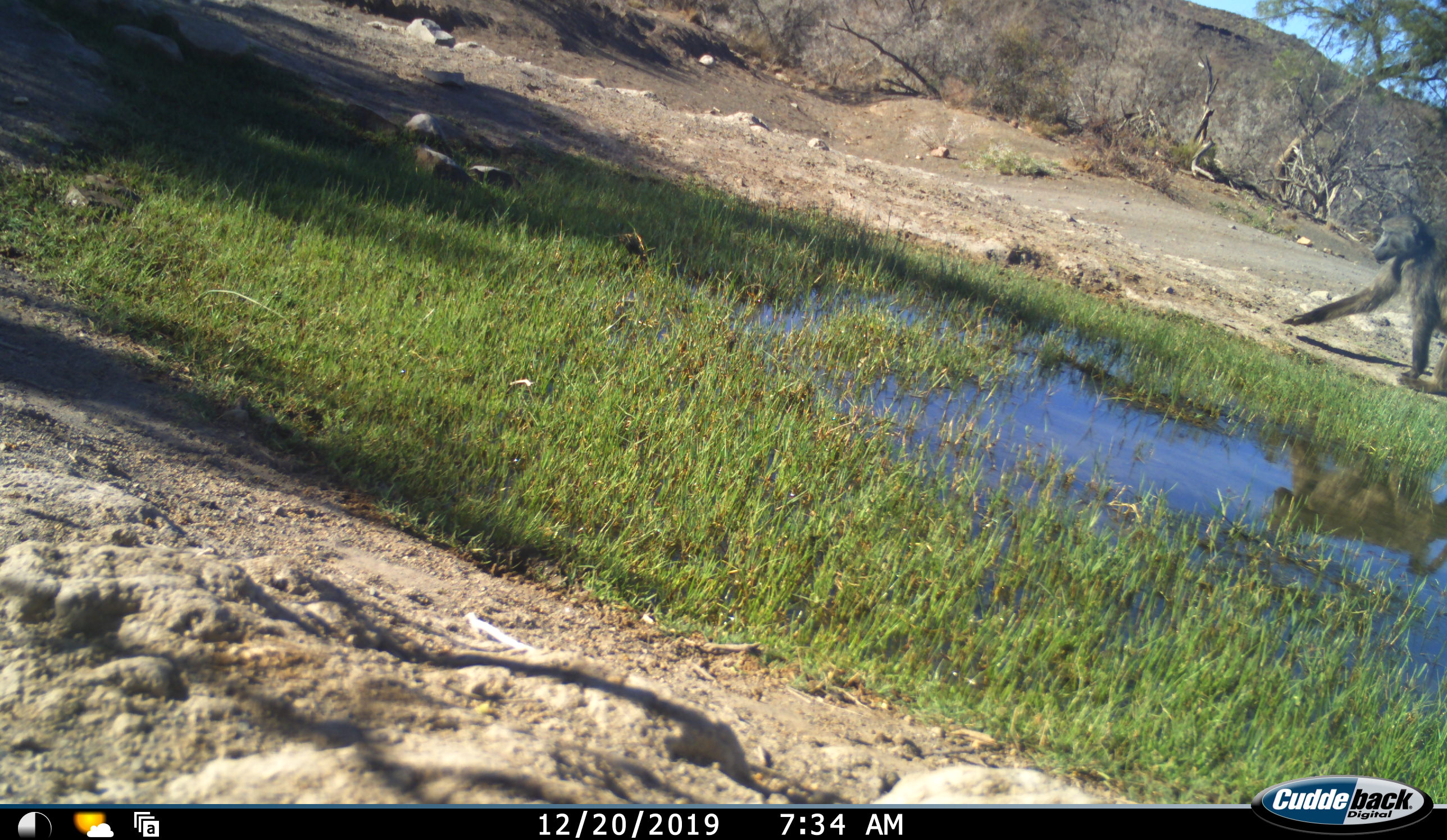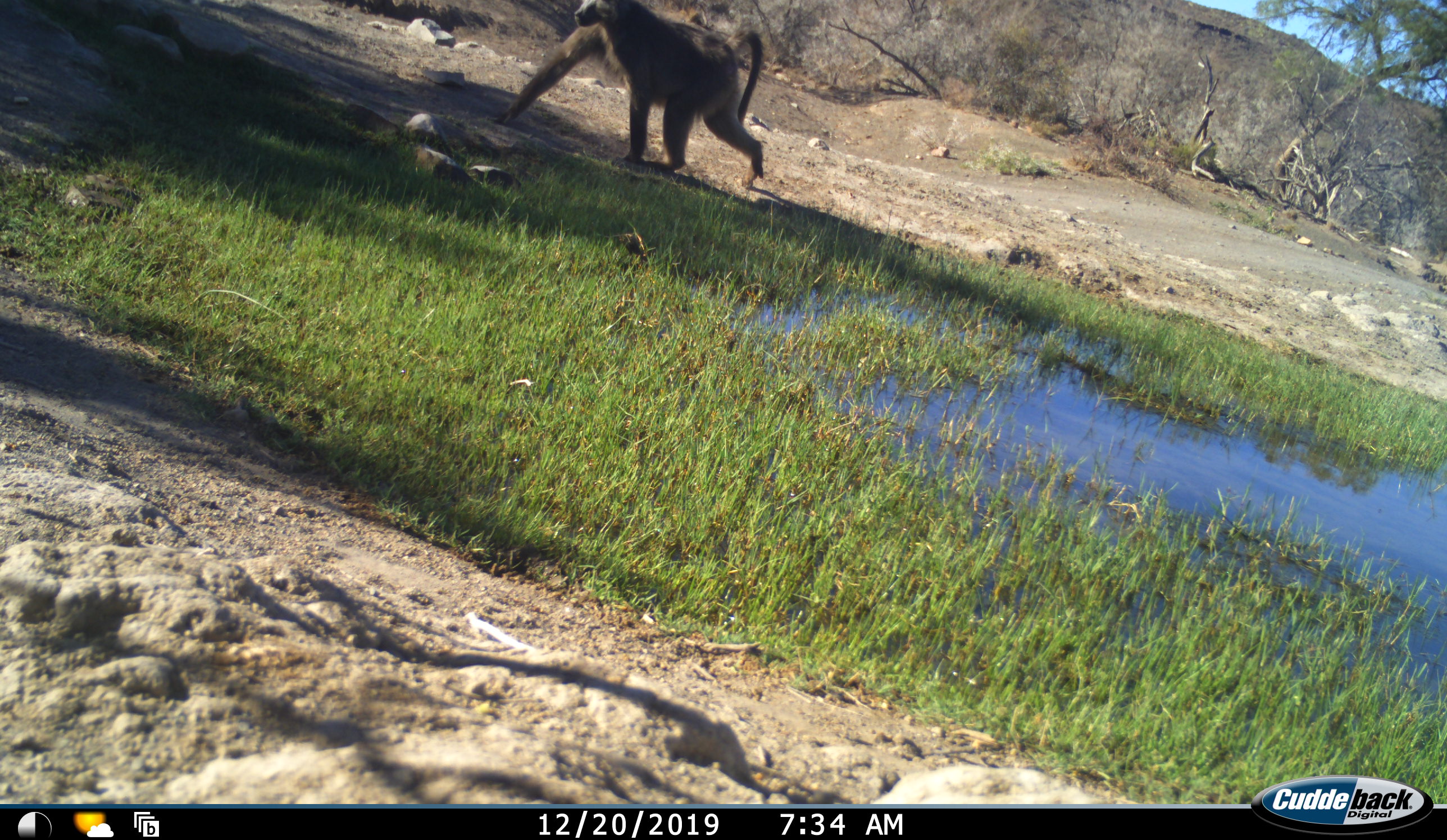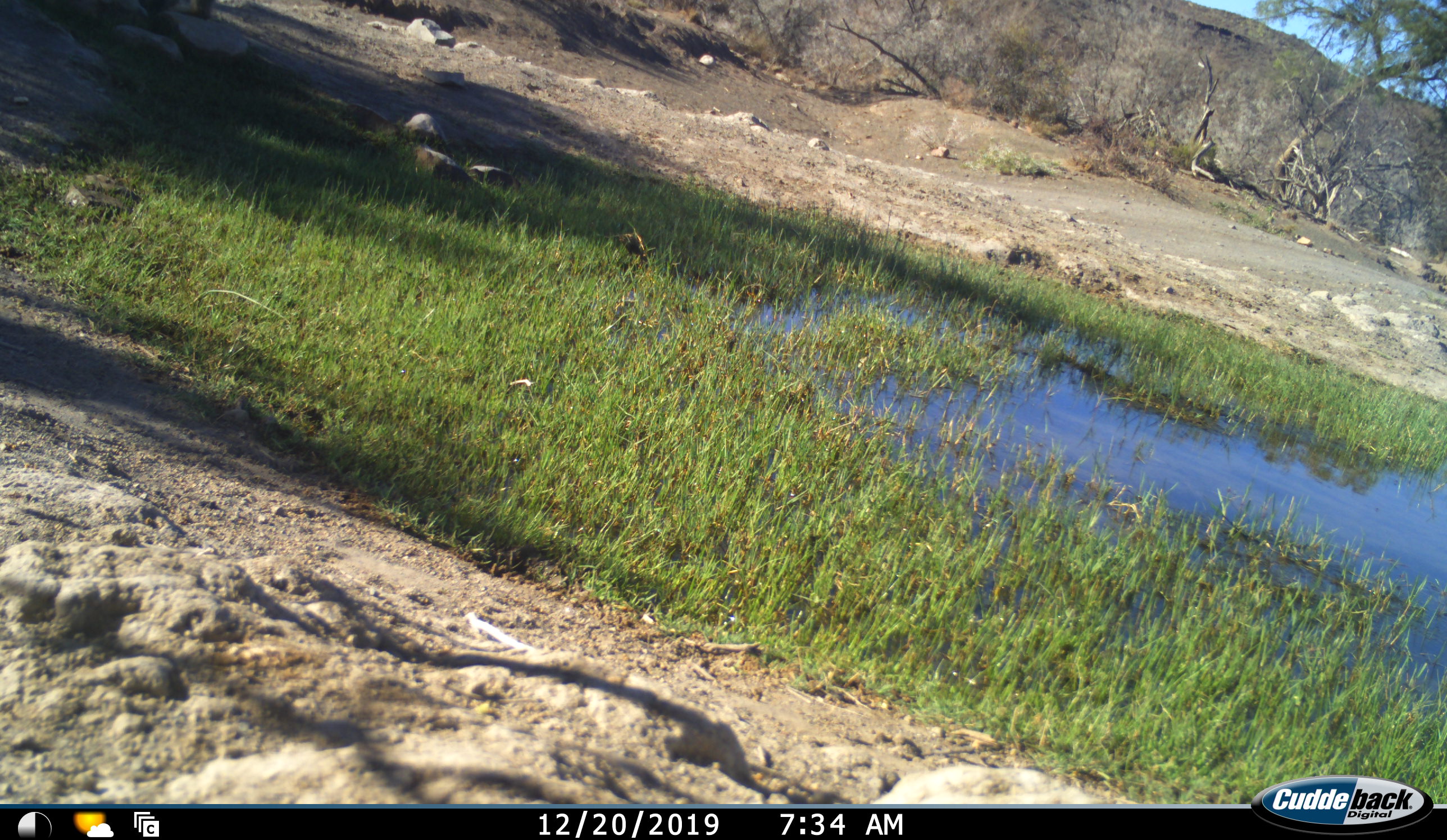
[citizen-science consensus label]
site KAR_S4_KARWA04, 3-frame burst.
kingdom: Animalia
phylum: Chordata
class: Mammalia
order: Primates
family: Cercopithecidae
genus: Papio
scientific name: Papio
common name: baboon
Baboon (Papio), count 1. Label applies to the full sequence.